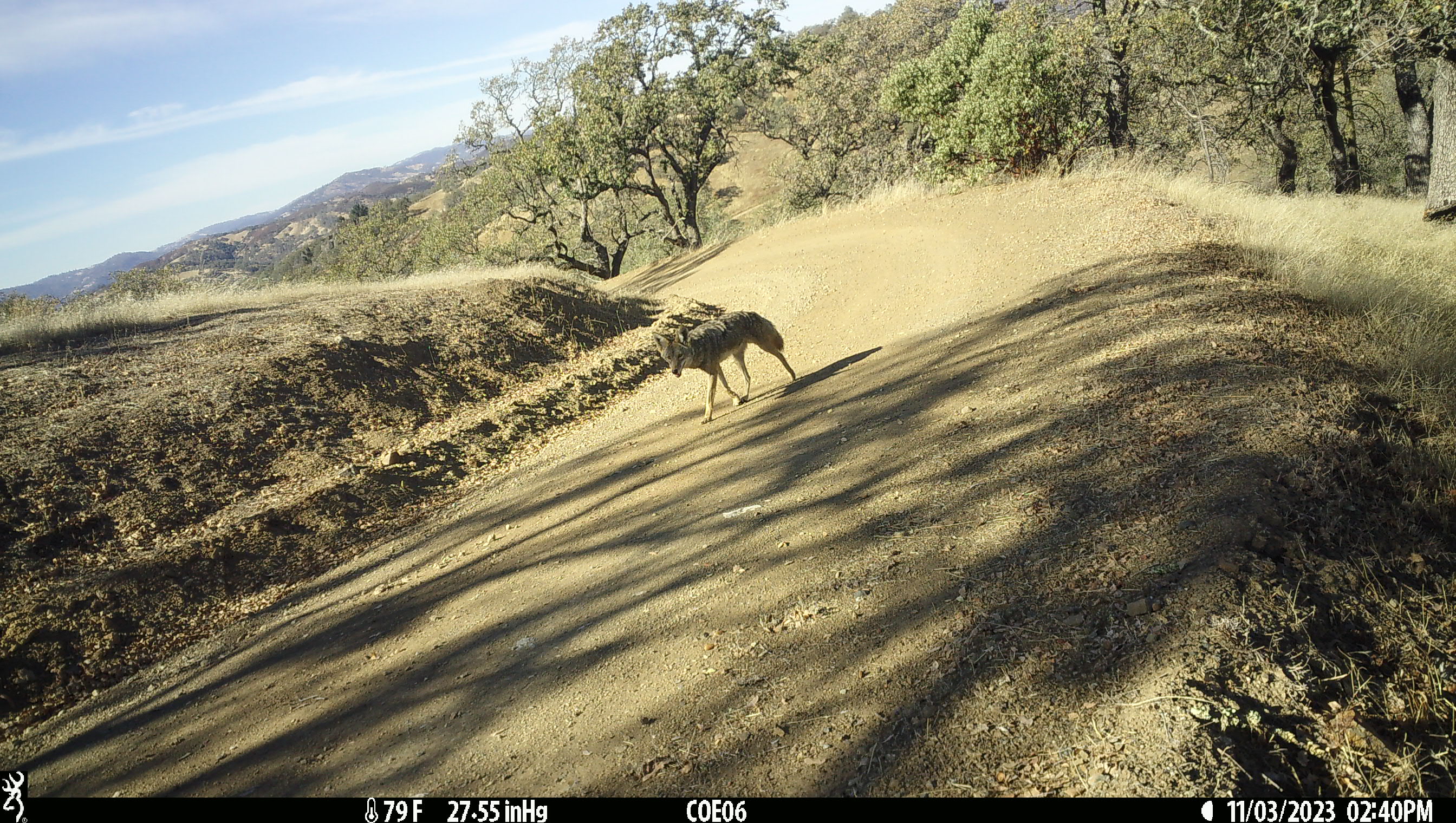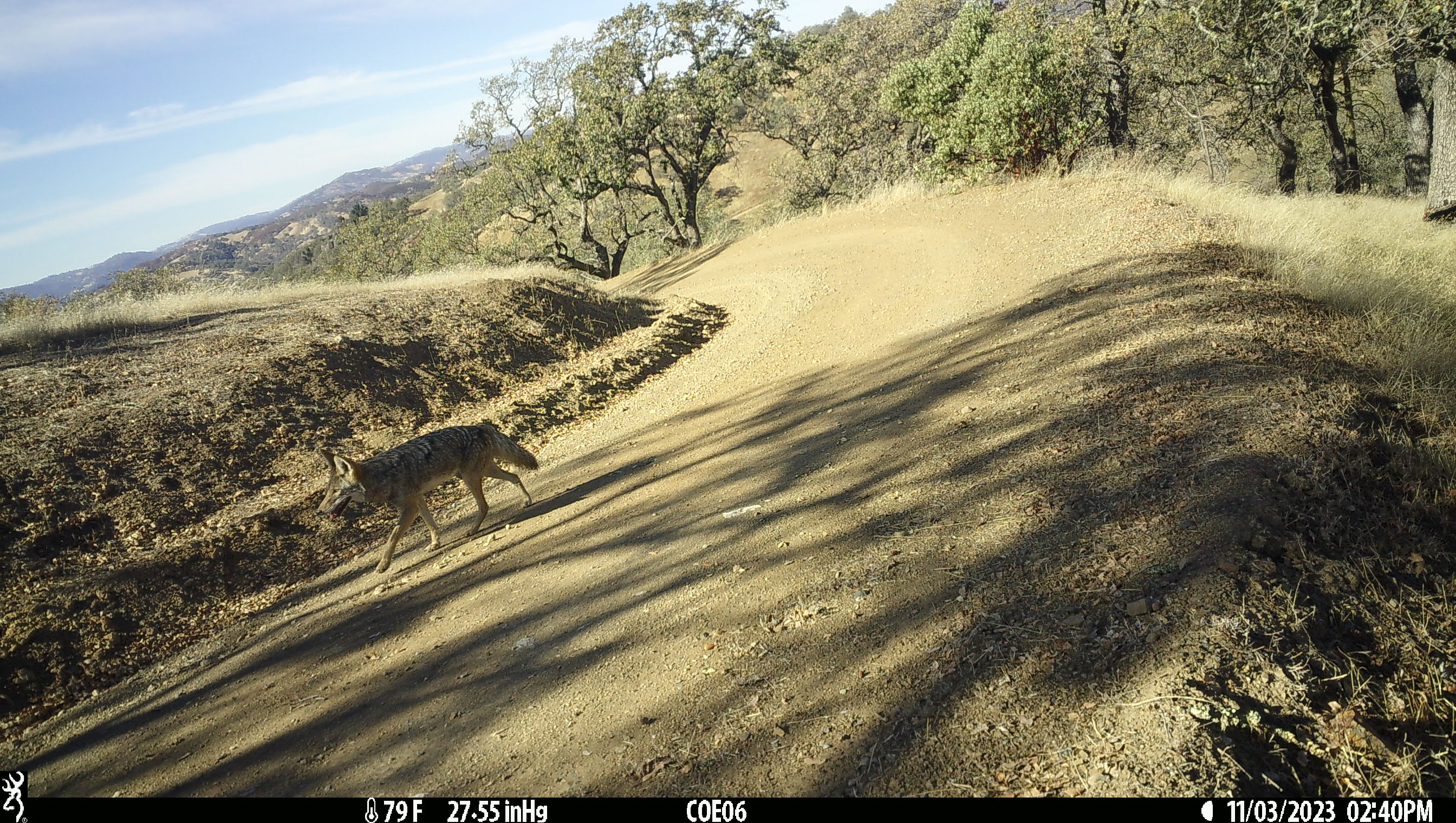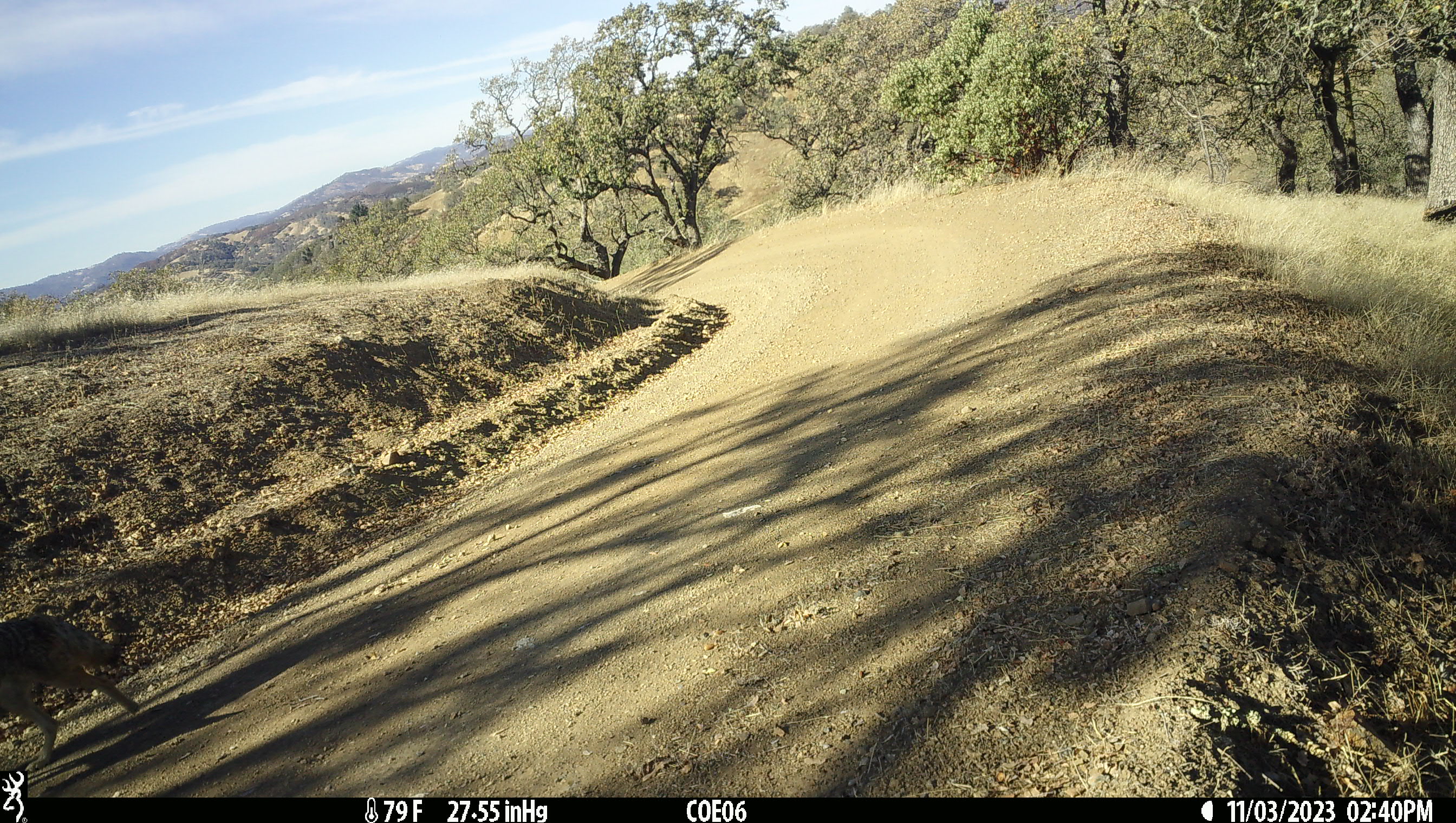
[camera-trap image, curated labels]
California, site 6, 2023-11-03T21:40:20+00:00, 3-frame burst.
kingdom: Animalia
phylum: Chordata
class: Mammalia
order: Carnivora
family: Canidae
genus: Canis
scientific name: Canis latrans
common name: coyote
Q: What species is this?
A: Coyote (Canis latrans).